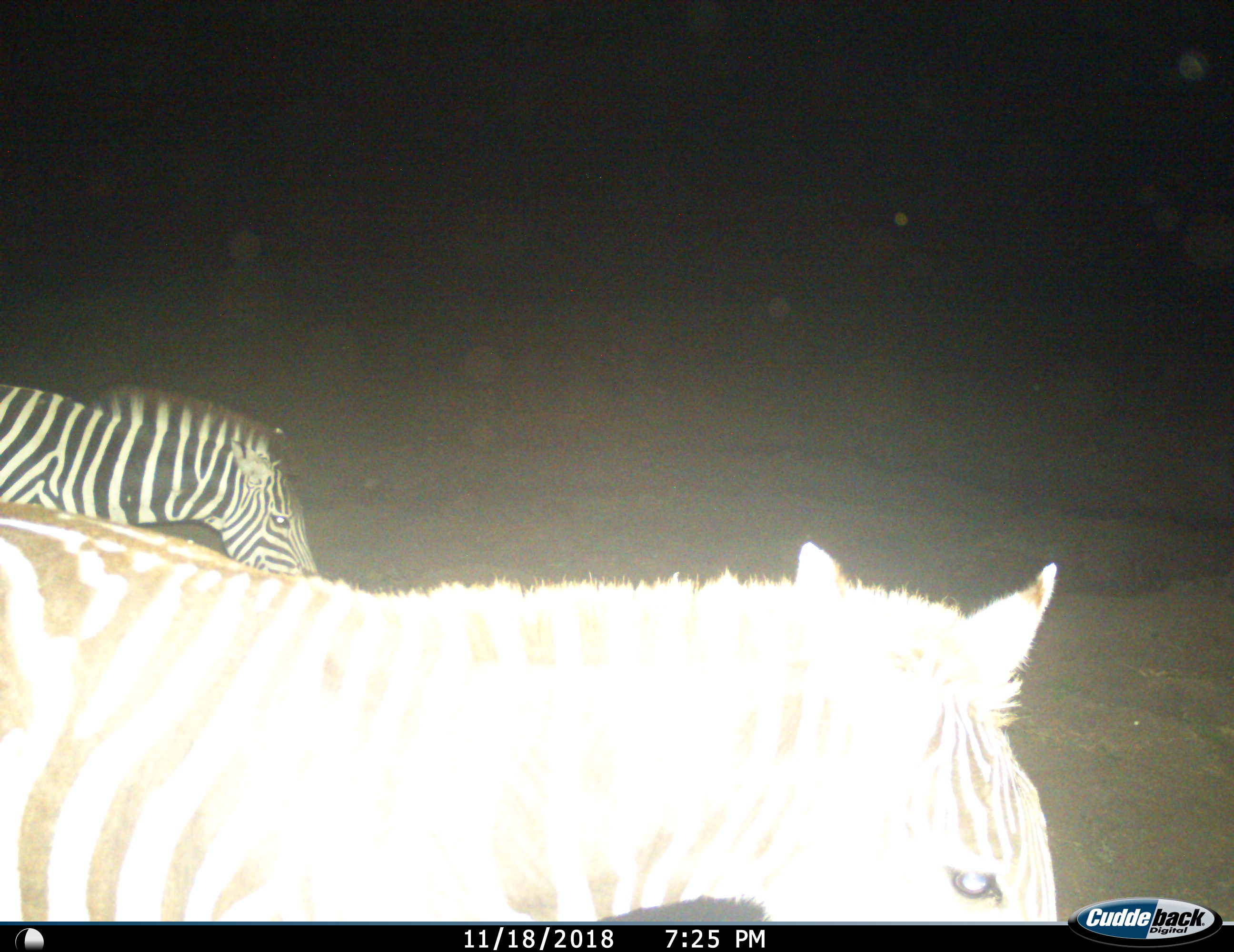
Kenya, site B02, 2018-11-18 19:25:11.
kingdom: Animalia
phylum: Chordata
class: Mammalia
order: Perissodactyla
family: Equidae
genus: Equus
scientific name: Equus quagga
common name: plains zebra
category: zebra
Zebra (plains zebra) (Equus quagga), count 2. Behavior (volunteer vote fractions): standing 60%, resting 0%, moving 60%, interacting 0%. Young present (vote fraction): 10%. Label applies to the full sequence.